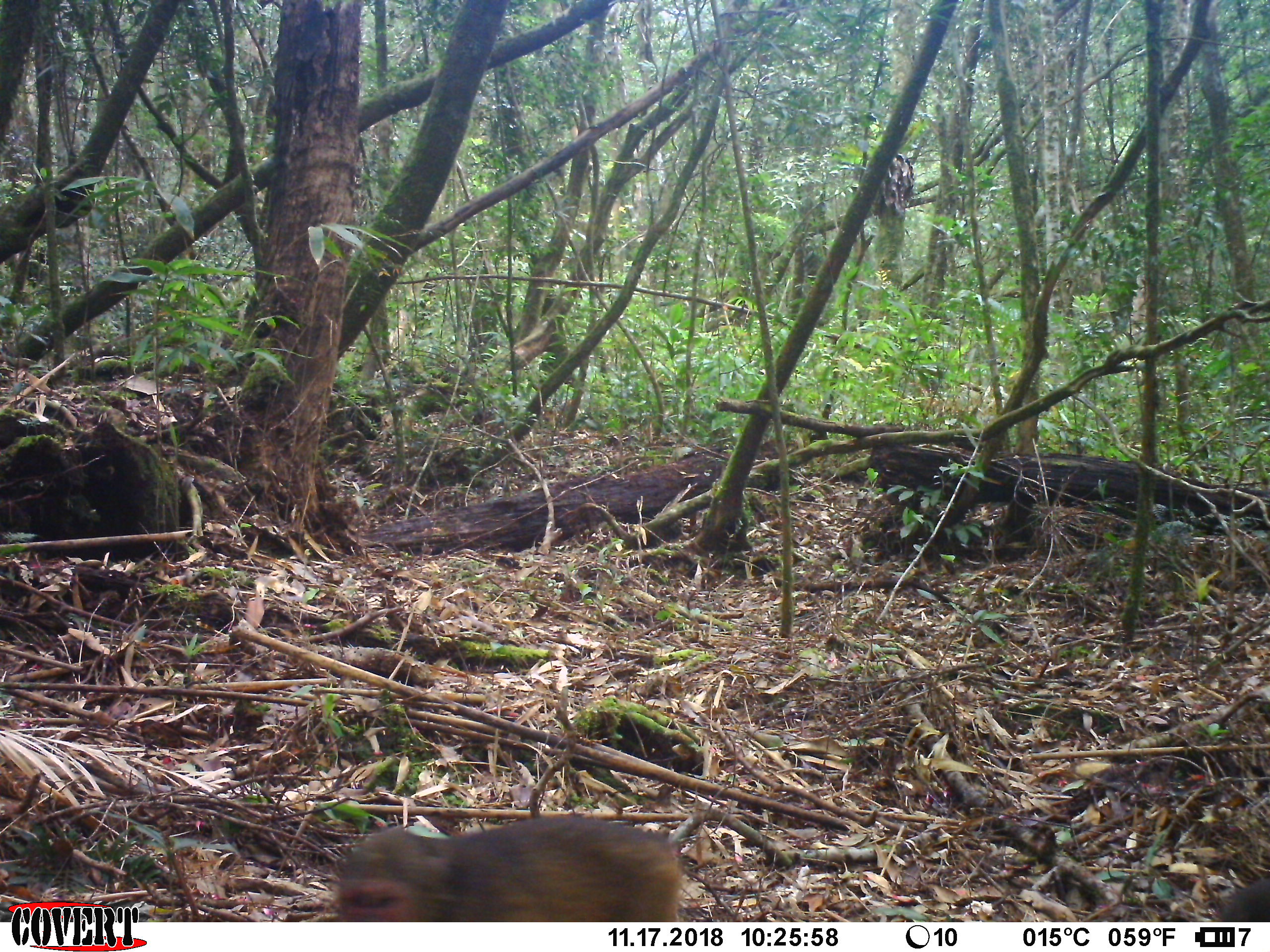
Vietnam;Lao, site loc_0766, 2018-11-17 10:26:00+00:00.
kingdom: Animalia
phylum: Chordata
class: Mammalia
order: Primates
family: Cercopithecidae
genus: Macaca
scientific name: Macaca arctoides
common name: stump-tailed macaque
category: stump tailed macaque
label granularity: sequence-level